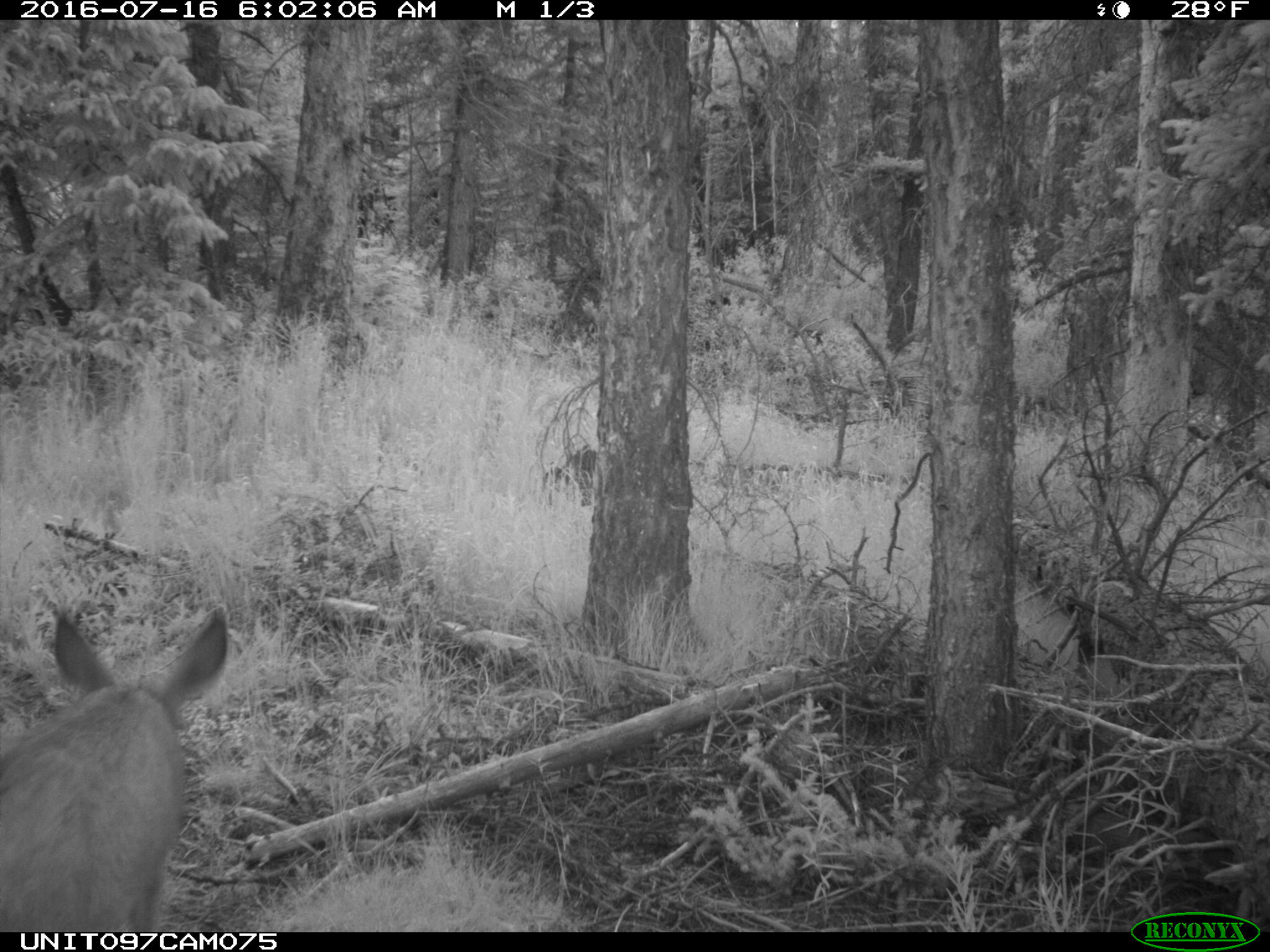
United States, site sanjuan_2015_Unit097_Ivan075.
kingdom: Animalia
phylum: Chordata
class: Mammalia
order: Artiodactyla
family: Cervidae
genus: Odocoileus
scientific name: Odocoileus hemionus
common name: mule deer